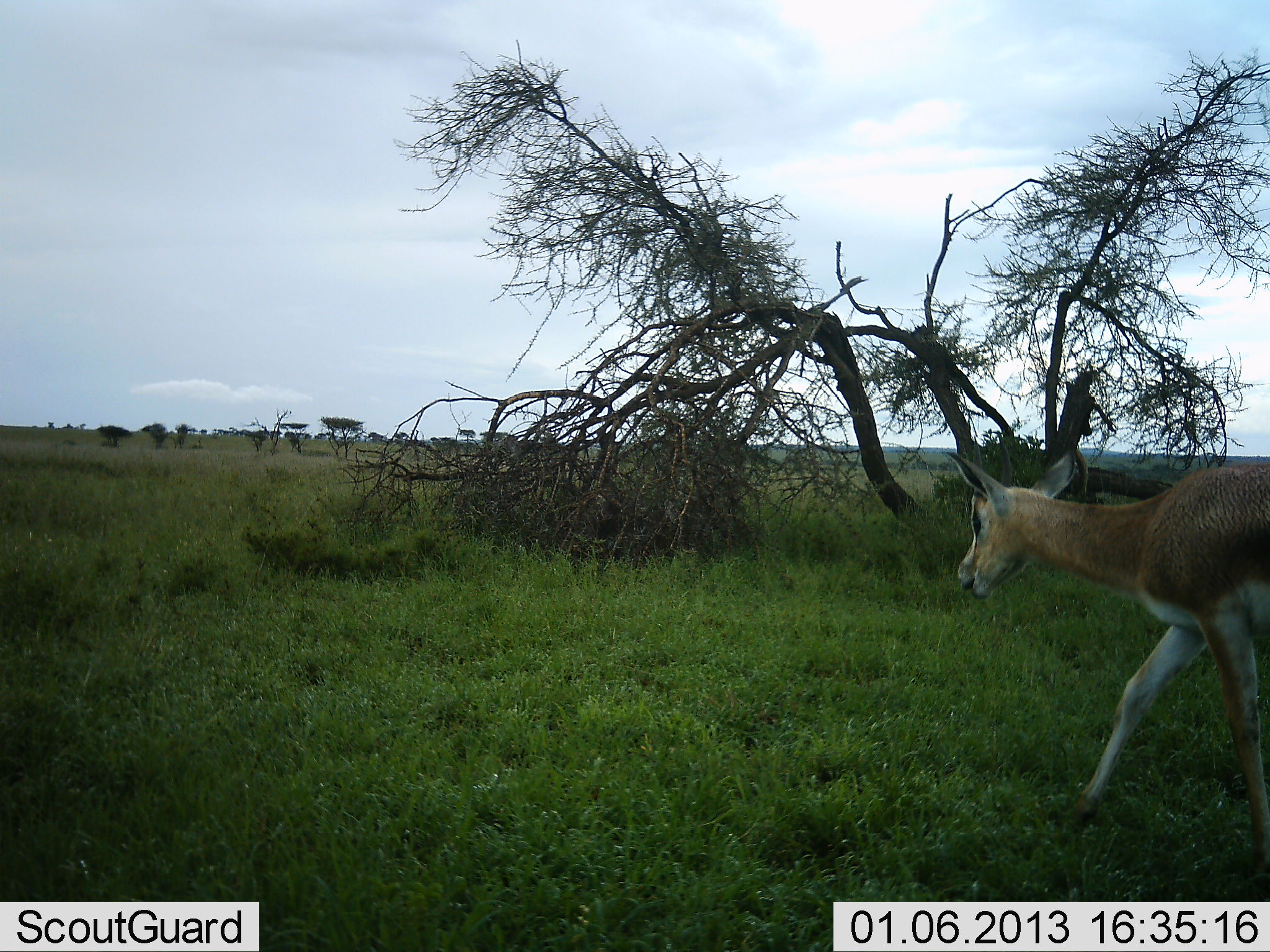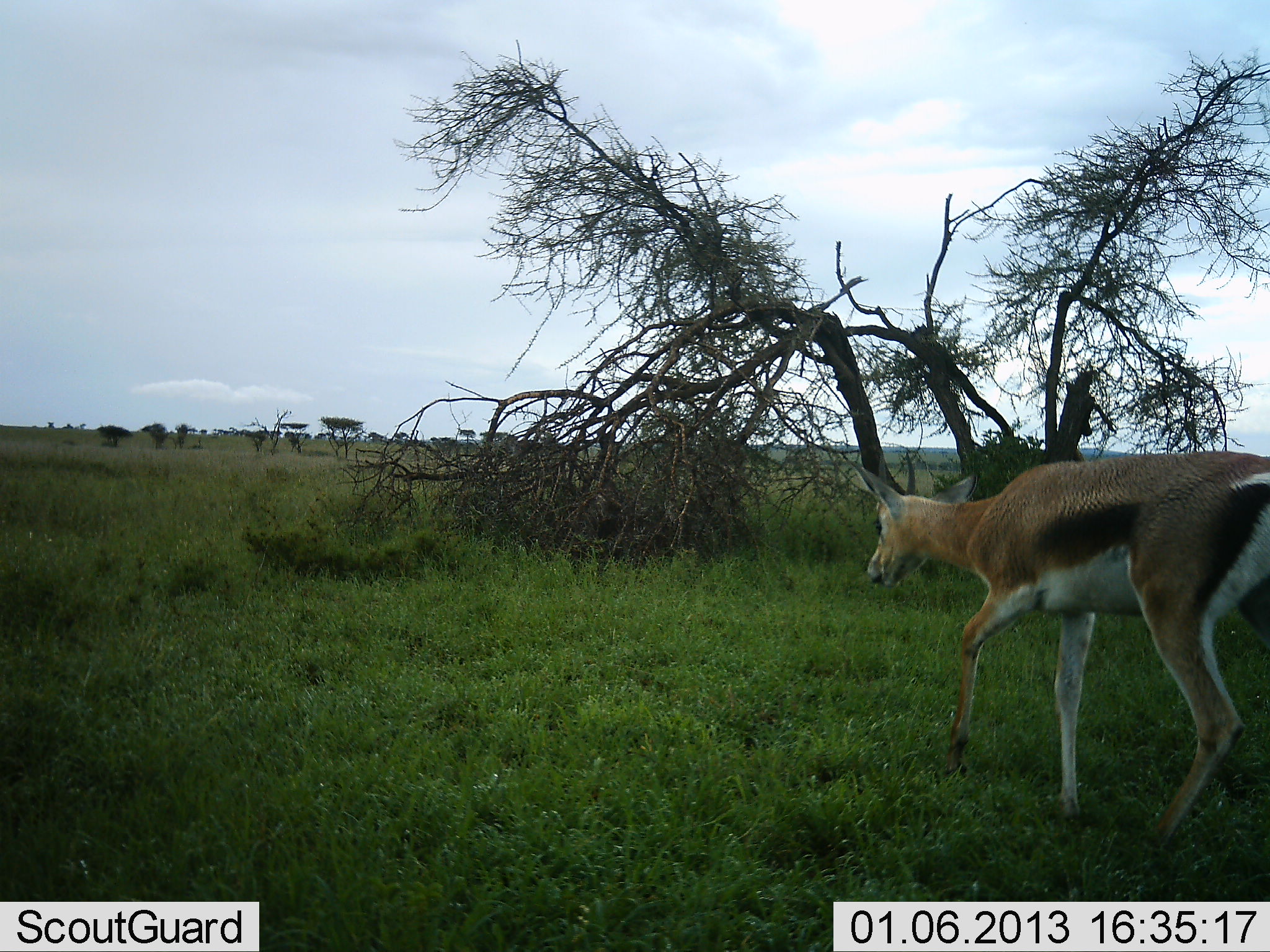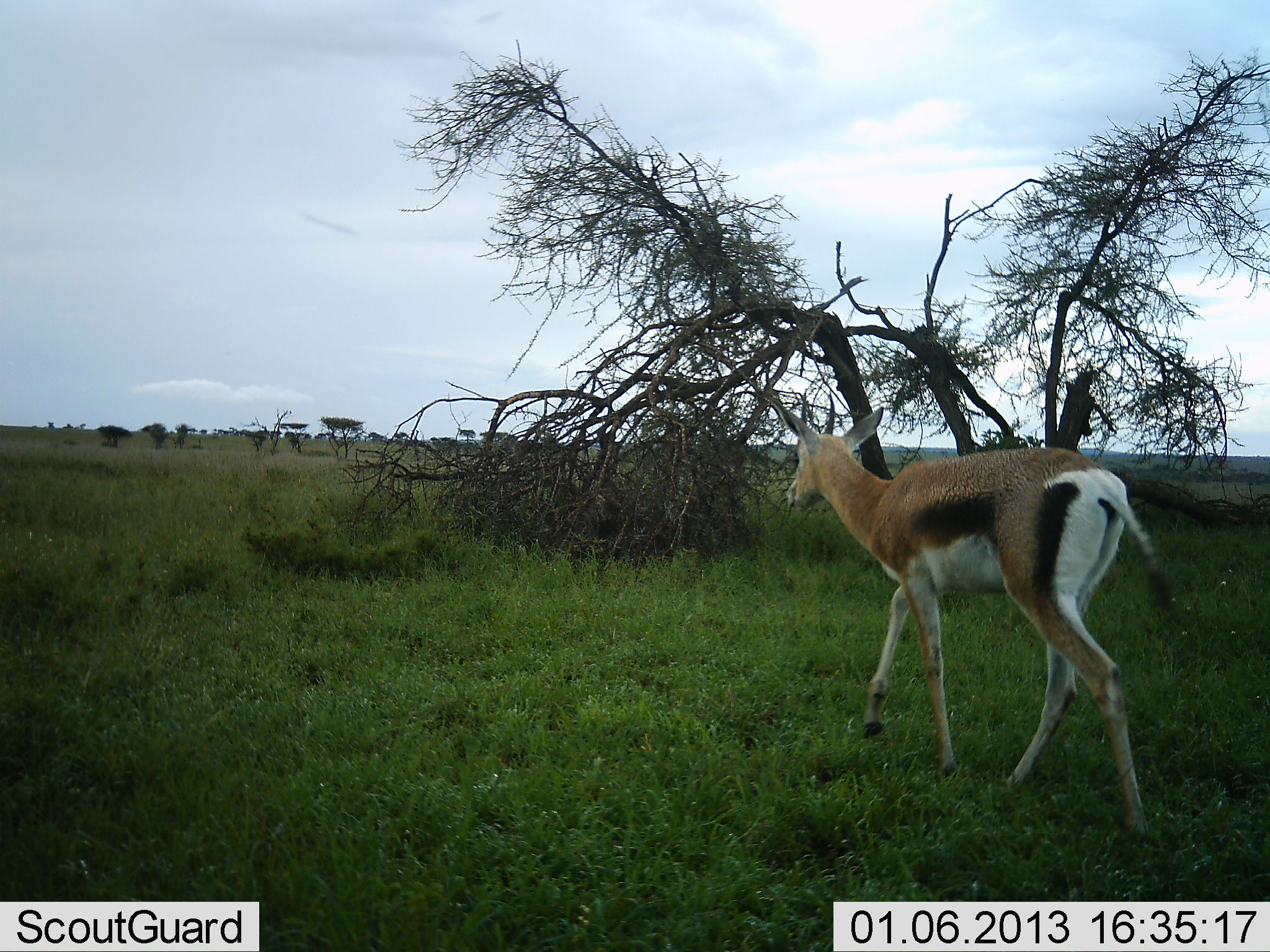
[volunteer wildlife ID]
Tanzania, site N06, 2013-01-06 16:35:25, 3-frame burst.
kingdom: Animalia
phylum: Chordata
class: Mammalia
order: Artiodactyla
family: Bovidae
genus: Nanger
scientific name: Nanger granti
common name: grant's gazelle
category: gazellegrants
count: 1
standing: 15%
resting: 0%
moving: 85%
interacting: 0%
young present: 0%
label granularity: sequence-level